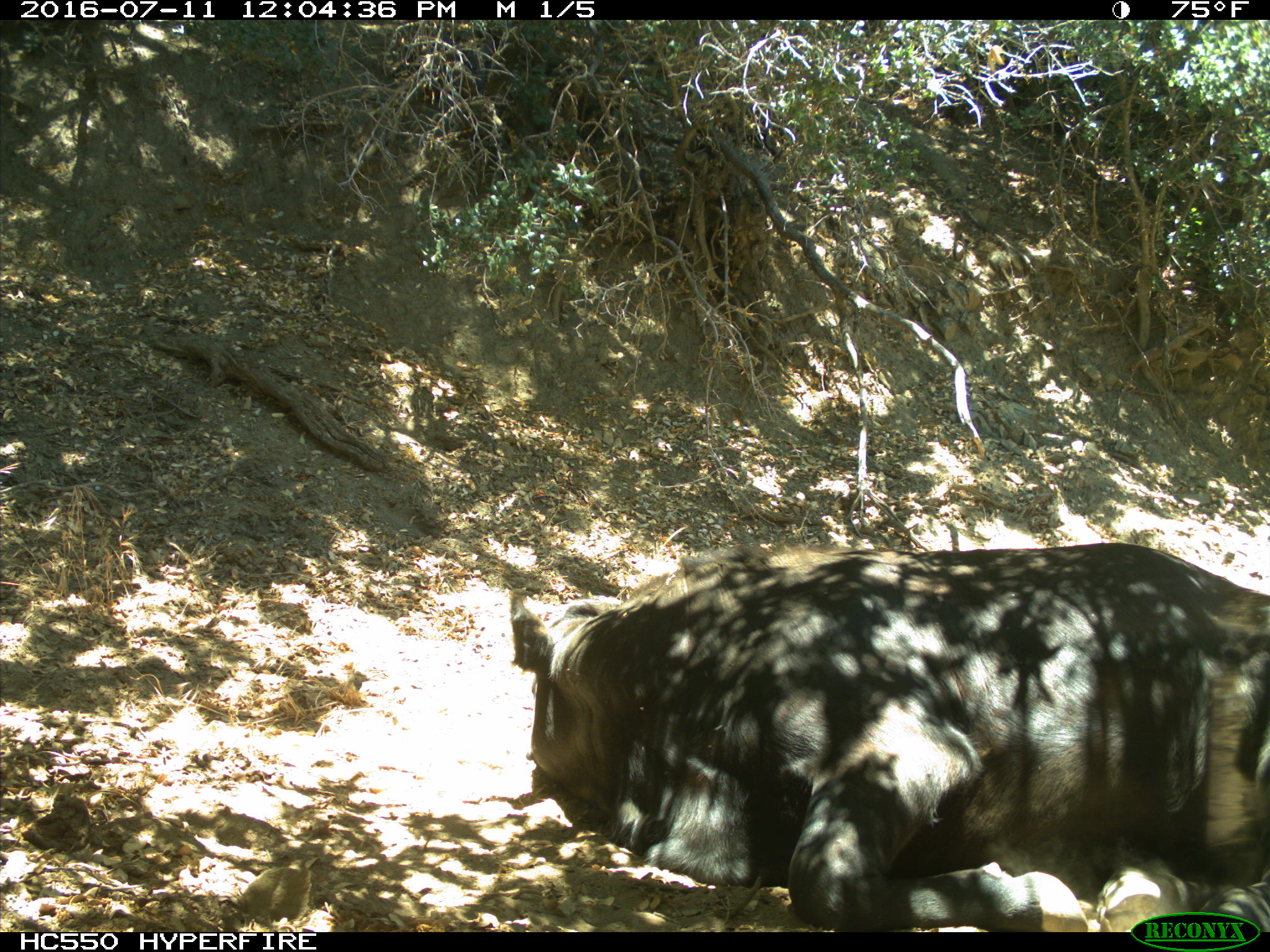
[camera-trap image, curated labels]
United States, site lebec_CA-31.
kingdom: Animalia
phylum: Chordata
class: Mammalia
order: Artiodactyla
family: Bovidae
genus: Bos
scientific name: Bos taurus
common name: domestic cow